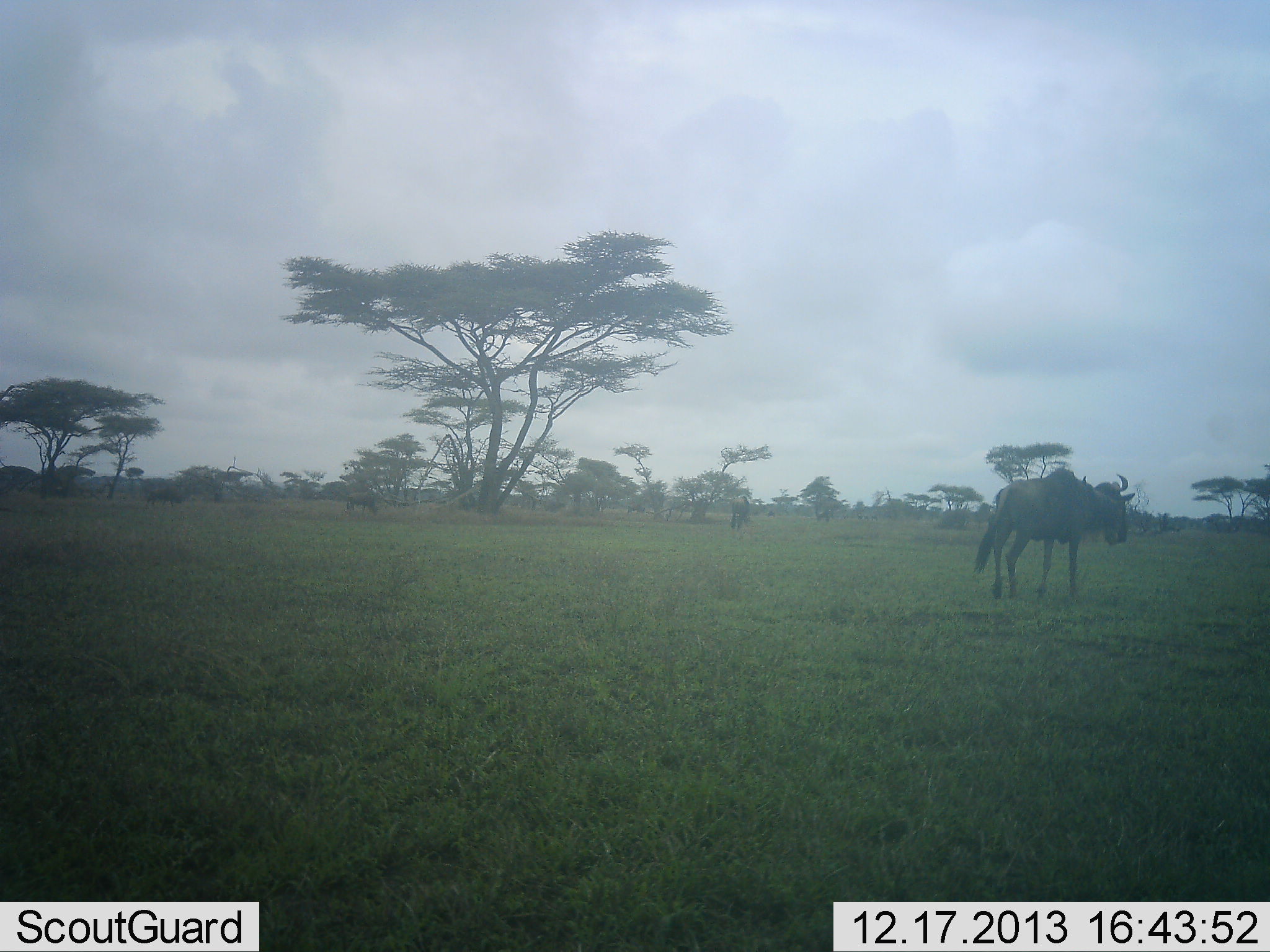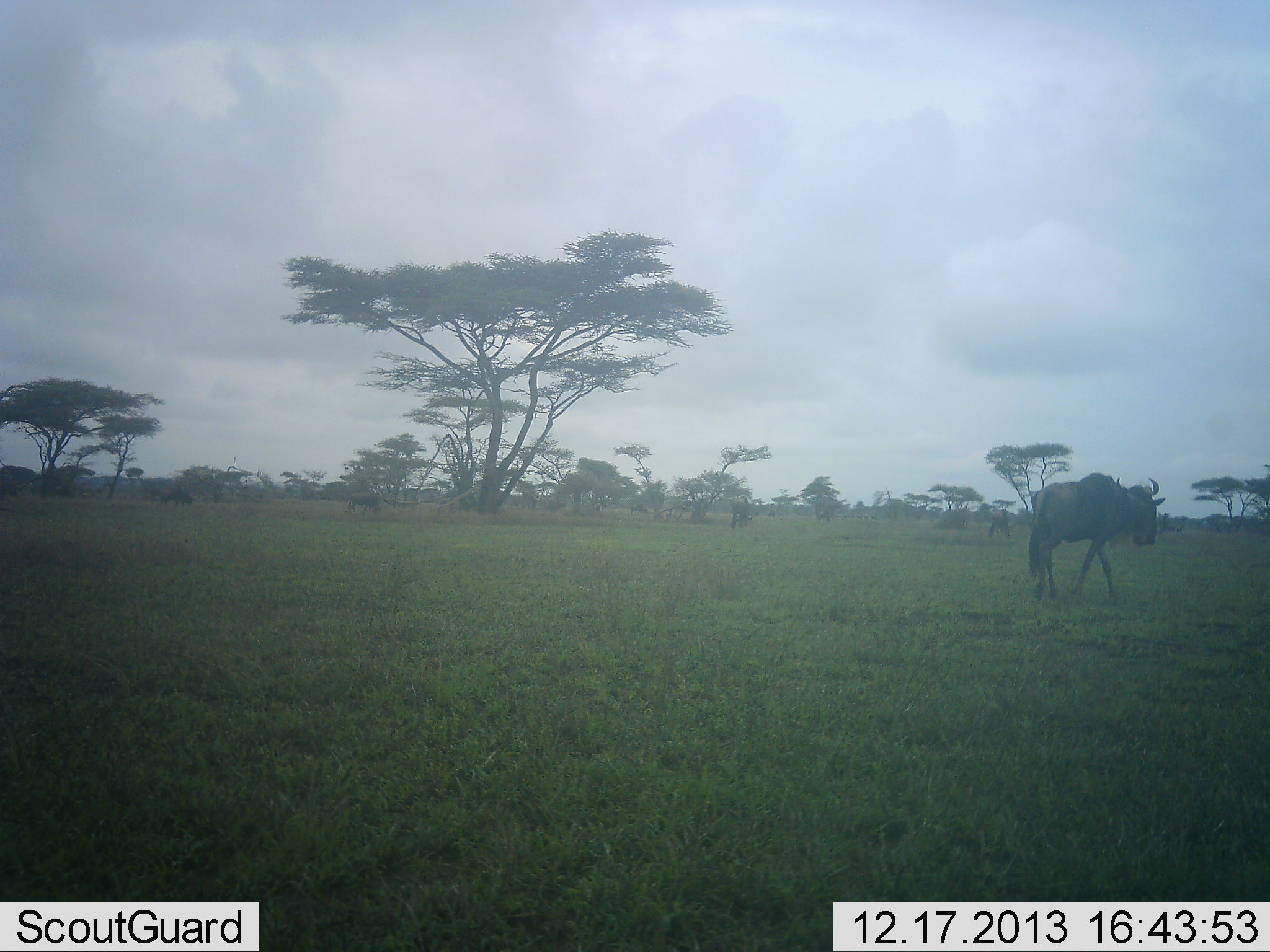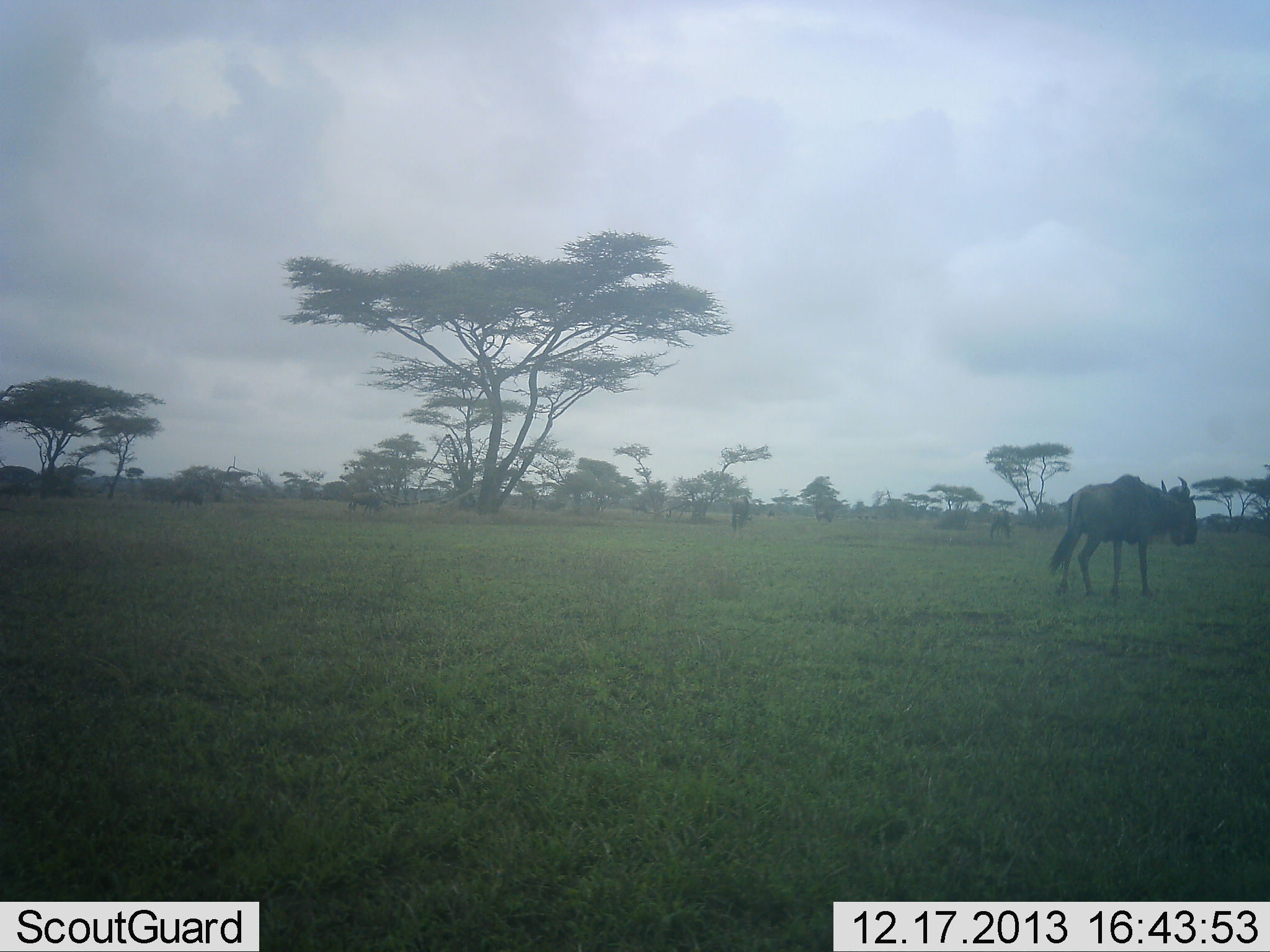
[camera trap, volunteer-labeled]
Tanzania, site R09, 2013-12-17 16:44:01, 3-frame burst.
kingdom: Animalia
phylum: Chordata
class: Mammalia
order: Artiodactyla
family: Bovidae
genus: Connochaetes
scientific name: Connochaetes taurinus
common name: blue wildebeest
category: wildebeest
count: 1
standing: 10%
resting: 0%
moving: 100%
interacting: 0%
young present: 0%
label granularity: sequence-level